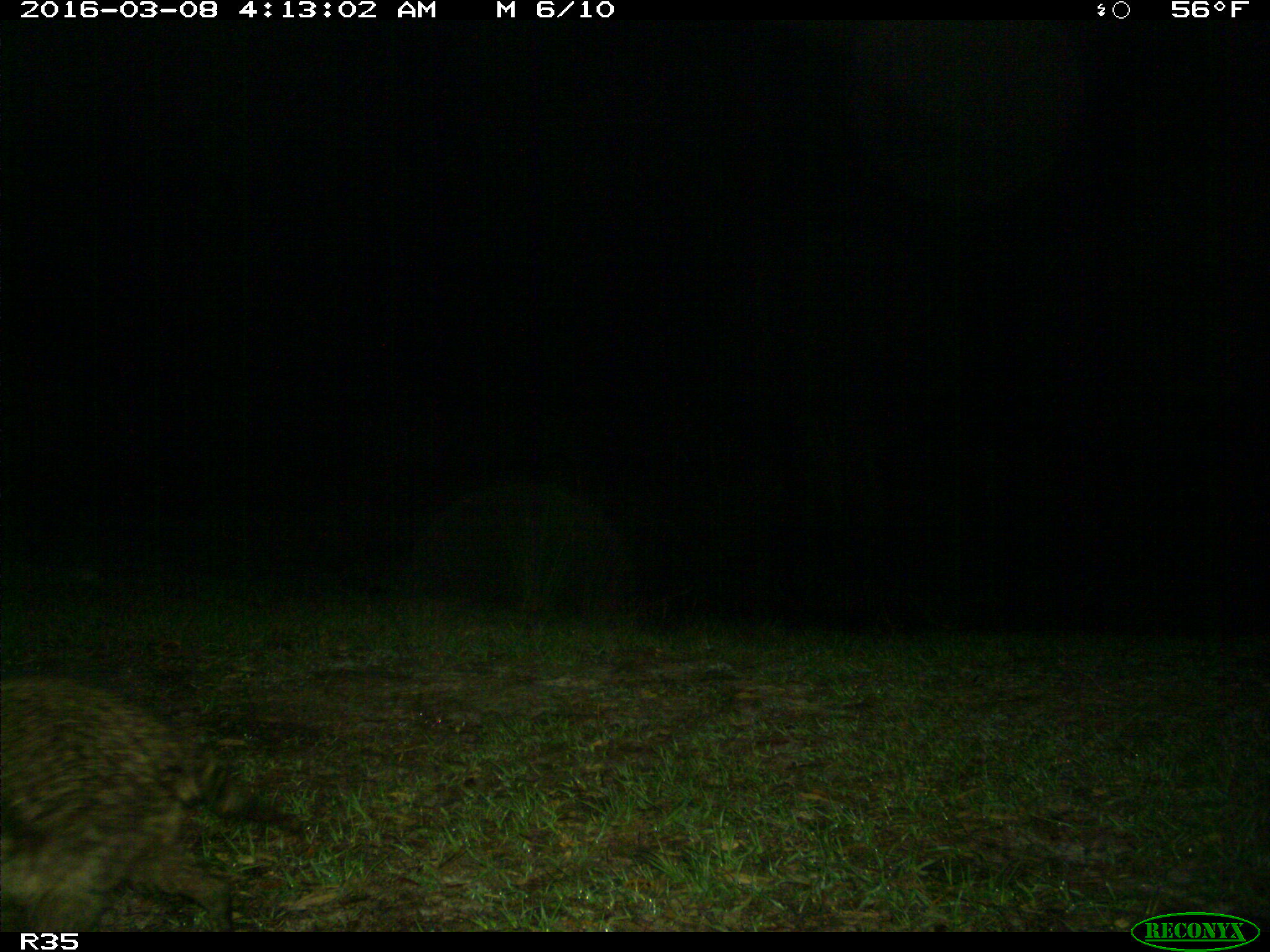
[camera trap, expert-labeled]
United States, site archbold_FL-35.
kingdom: Animalia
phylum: Chordata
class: Mammalia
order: Carnivora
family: Procyonidae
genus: Procyon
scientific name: Procyon lotor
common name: common raccoon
Procyon lotor (common raccoon).